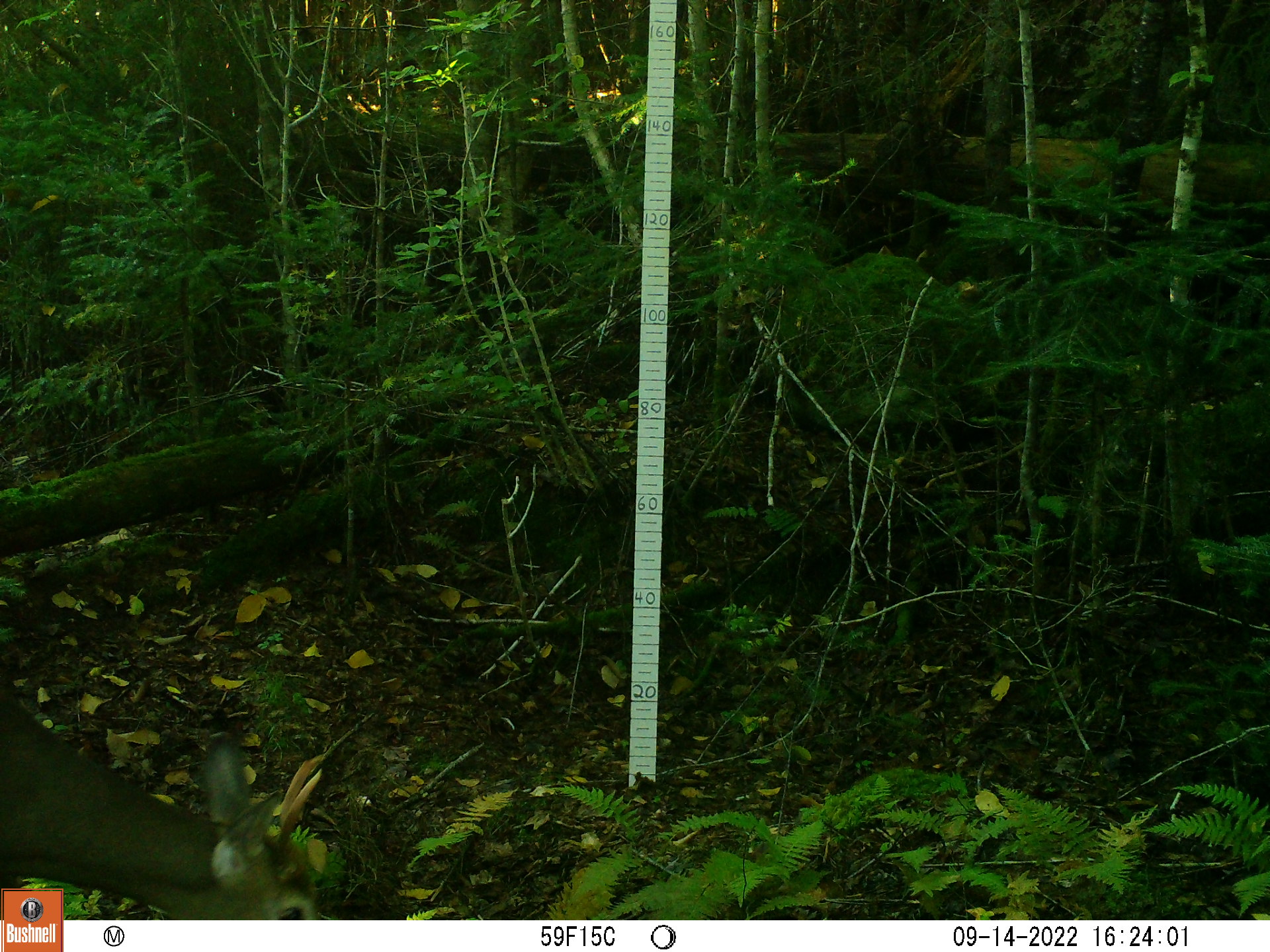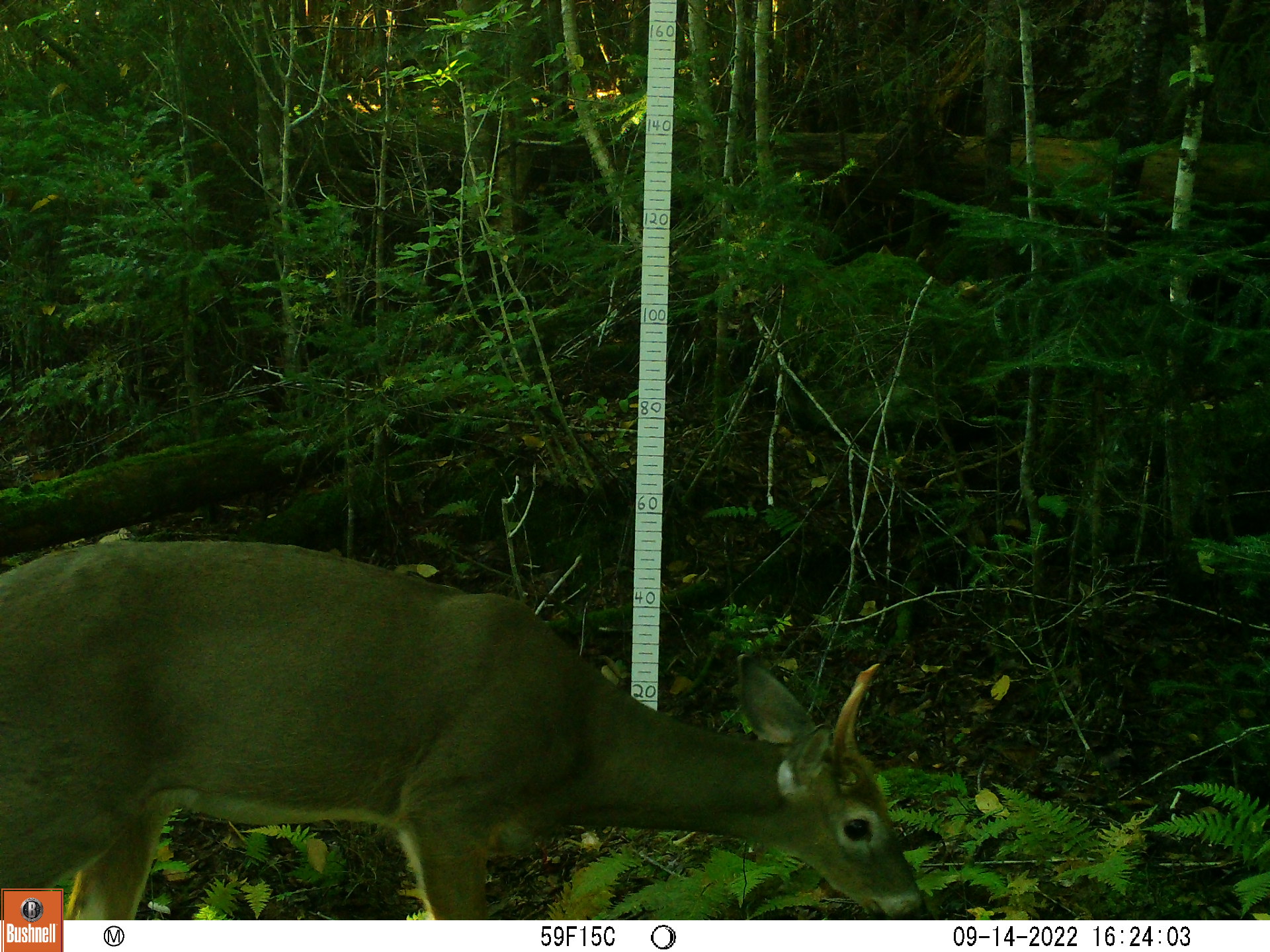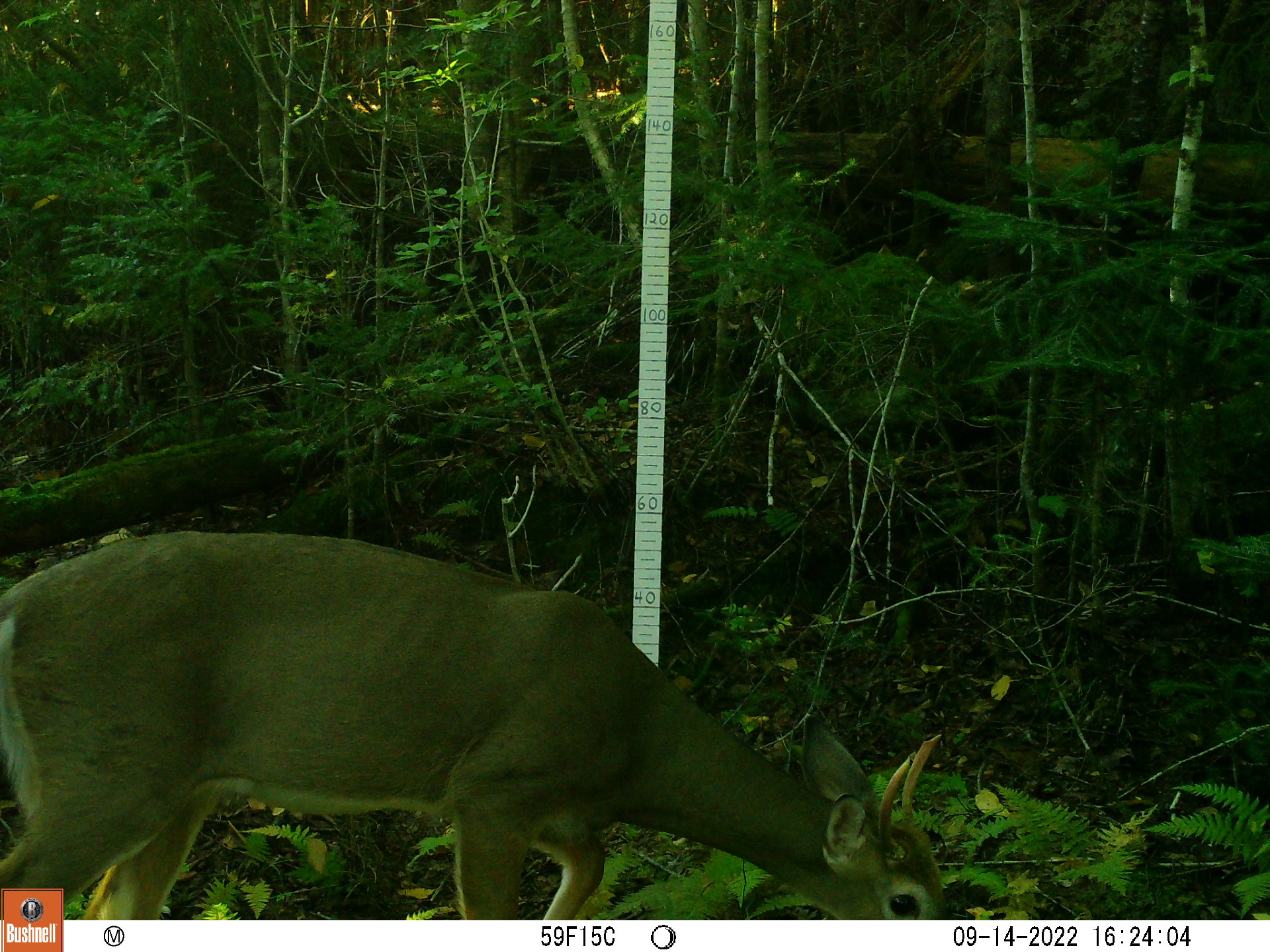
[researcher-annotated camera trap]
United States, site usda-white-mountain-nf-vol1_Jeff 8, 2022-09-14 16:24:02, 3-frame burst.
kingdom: Animalia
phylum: Chordata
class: Mammalia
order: Artiodactyla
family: Cervidae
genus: Odocoileus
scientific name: Odocoileus virginianus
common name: white-tailed deer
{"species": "white-tailed deer (Odocoileus virginianus)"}